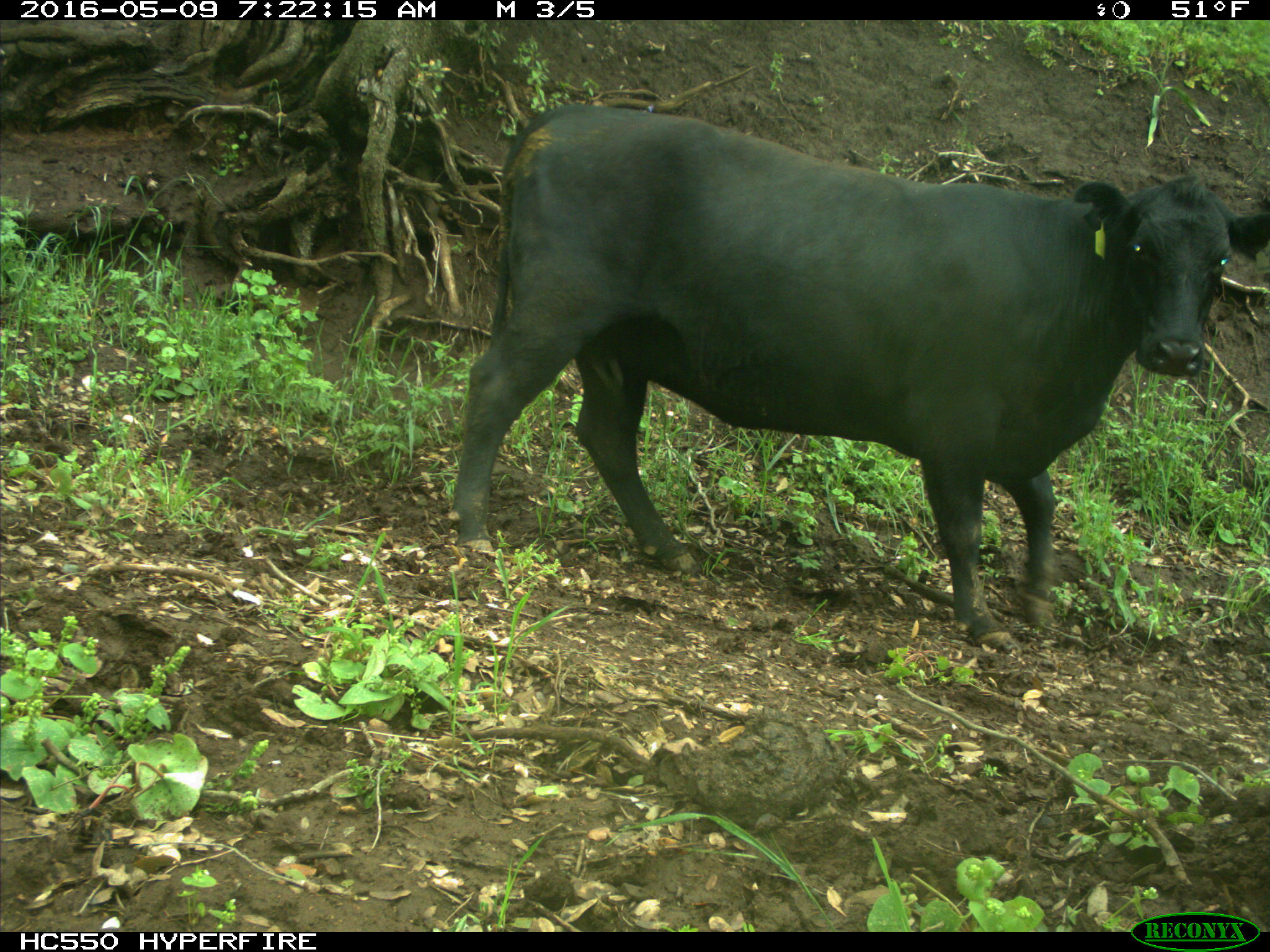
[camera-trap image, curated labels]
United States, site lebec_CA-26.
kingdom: Animalia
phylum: Chordata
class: Mammalia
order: Artiodactyla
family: Bovidae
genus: Bos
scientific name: Bos taurus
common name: domestic cow